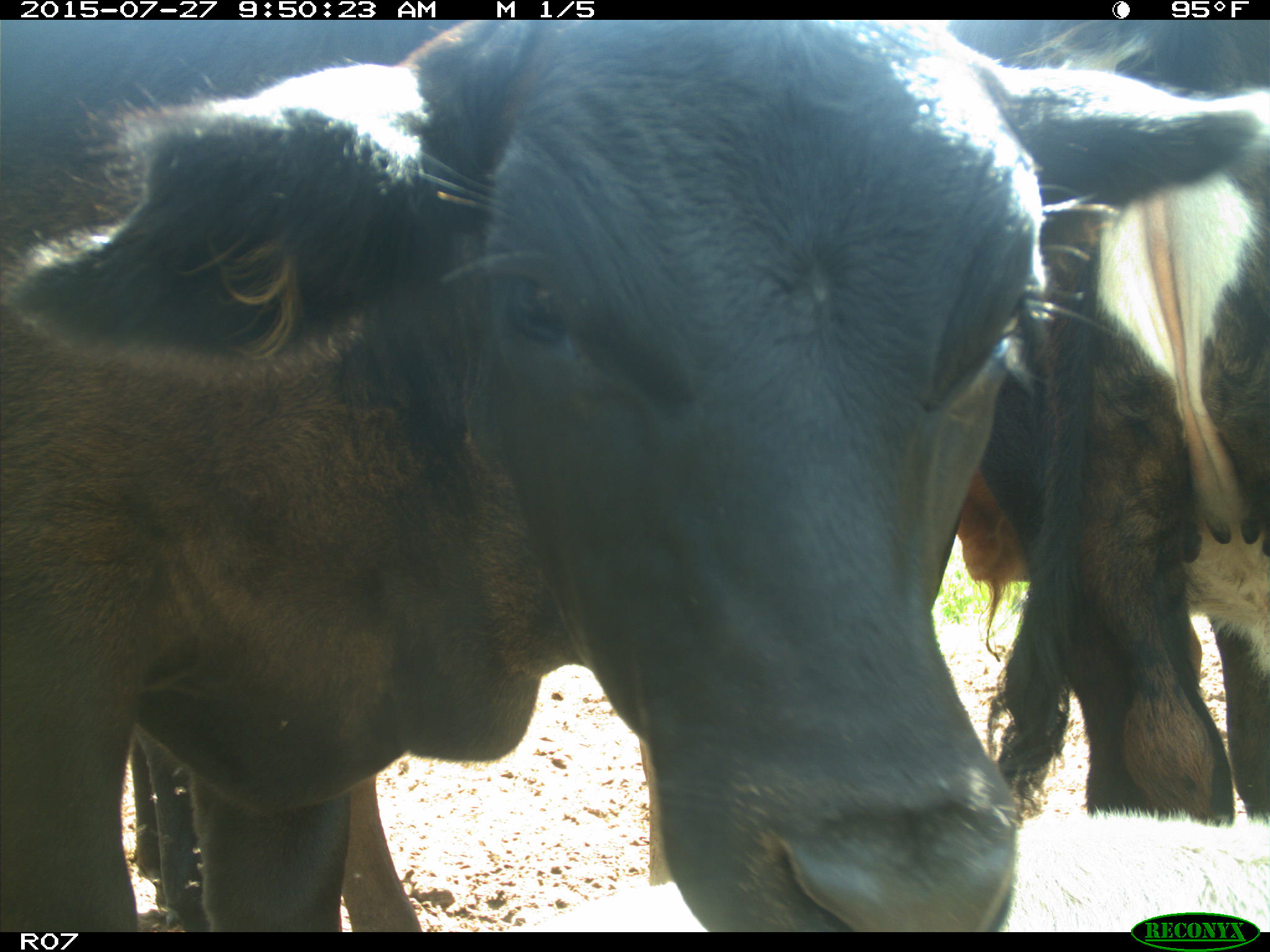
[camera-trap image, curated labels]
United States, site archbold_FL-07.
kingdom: Animalia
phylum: Chordata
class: Mammalia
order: Artiodactyla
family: Bovidae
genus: Bos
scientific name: Bos taurus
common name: domestic cow